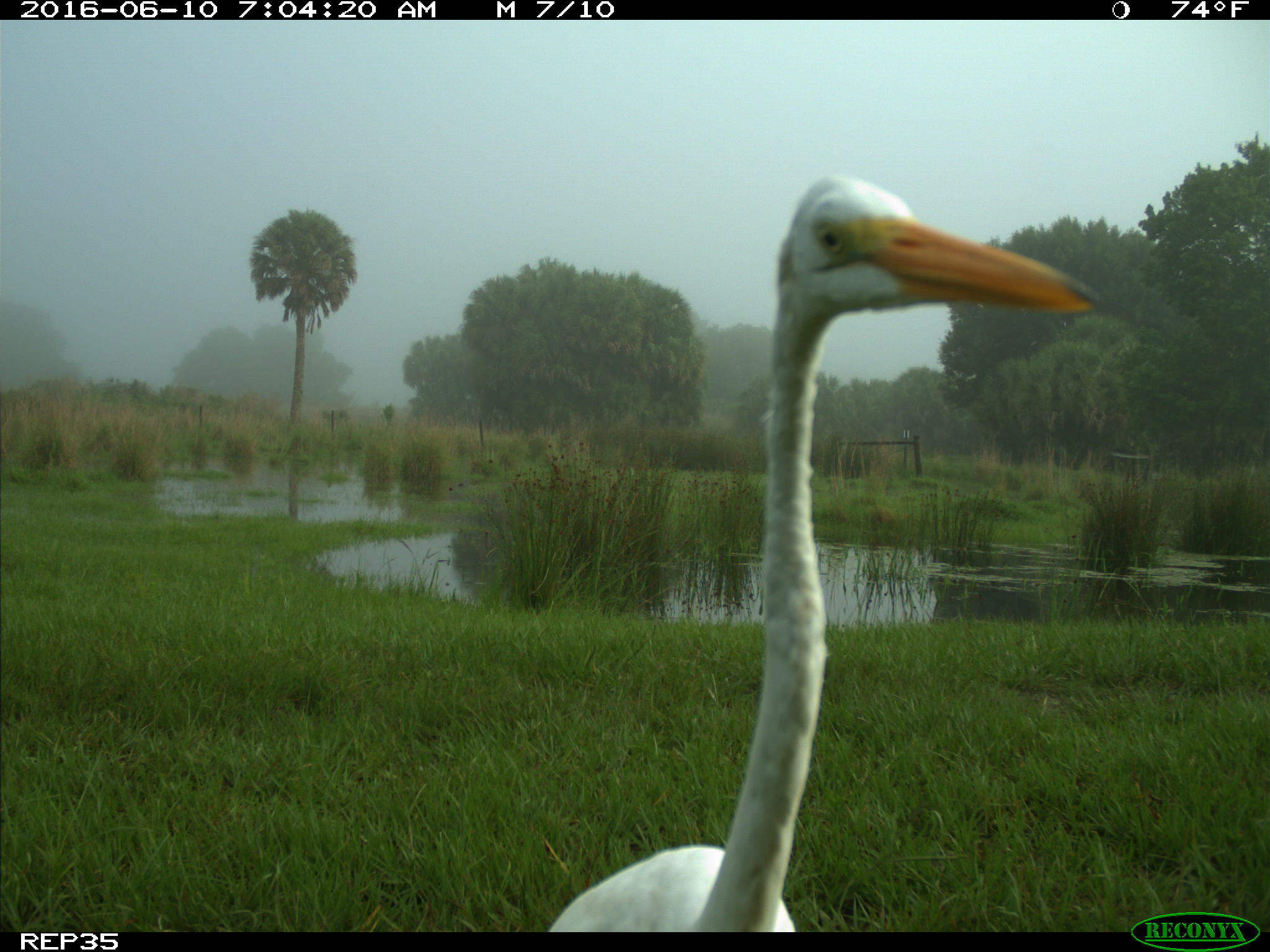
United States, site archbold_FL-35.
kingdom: Animalia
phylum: Chordata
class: Aves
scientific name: Aves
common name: birds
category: unidentified bird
Unidentified bird (birds) (Aves).